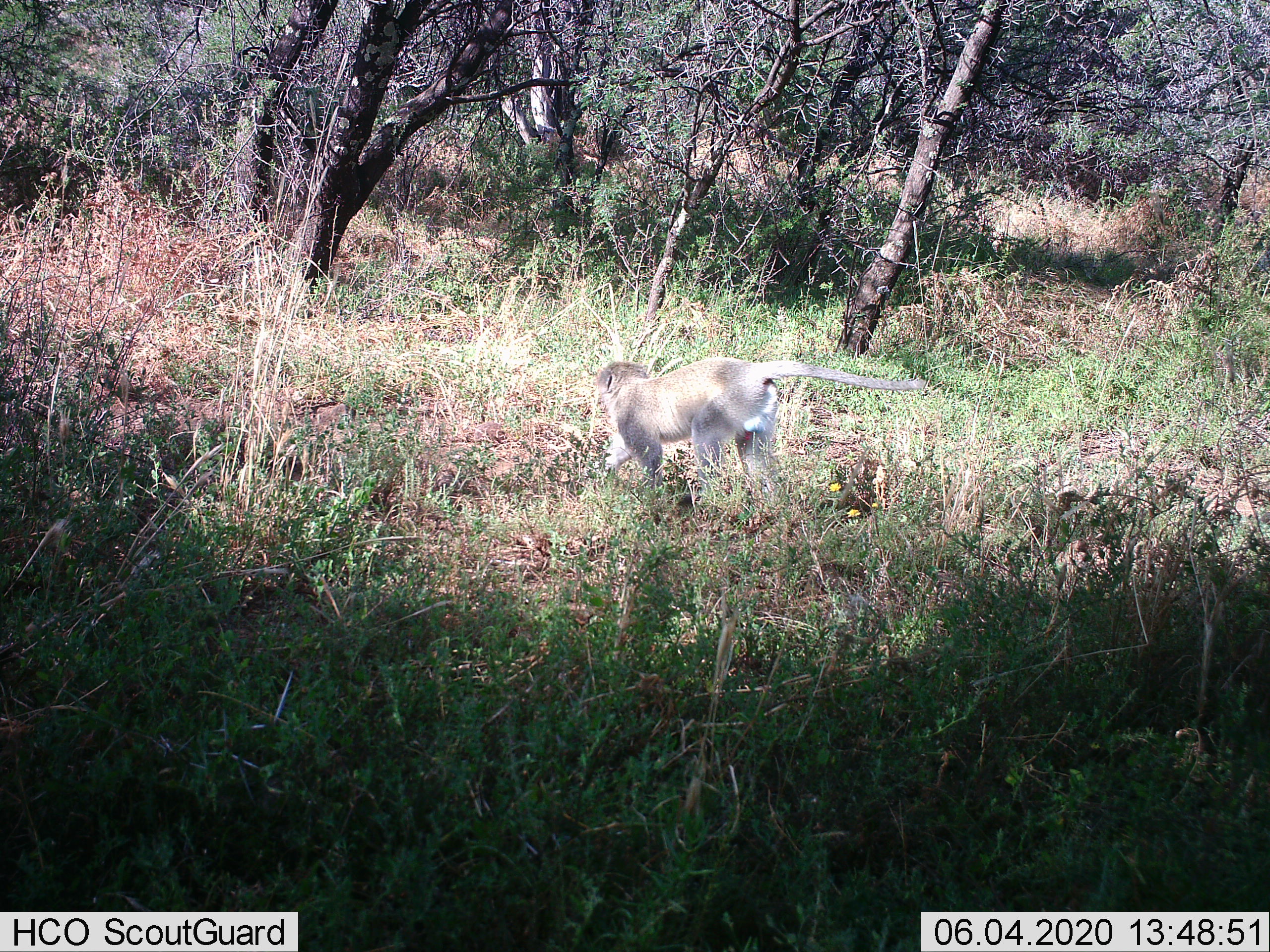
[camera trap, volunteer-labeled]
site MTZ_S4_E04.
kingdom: Animalia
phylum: Chordata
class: Mammalia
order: Primates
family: Cercopithecidae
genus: Chlorocebus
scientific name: Chlorocebus pygerythrus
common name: vervet monkey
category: monkeyvervet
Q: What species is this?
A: Monkeyvervet (vervet monkey) (Chlorocebus pygerythrus).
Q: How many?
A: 1.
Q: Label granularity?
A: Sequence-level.